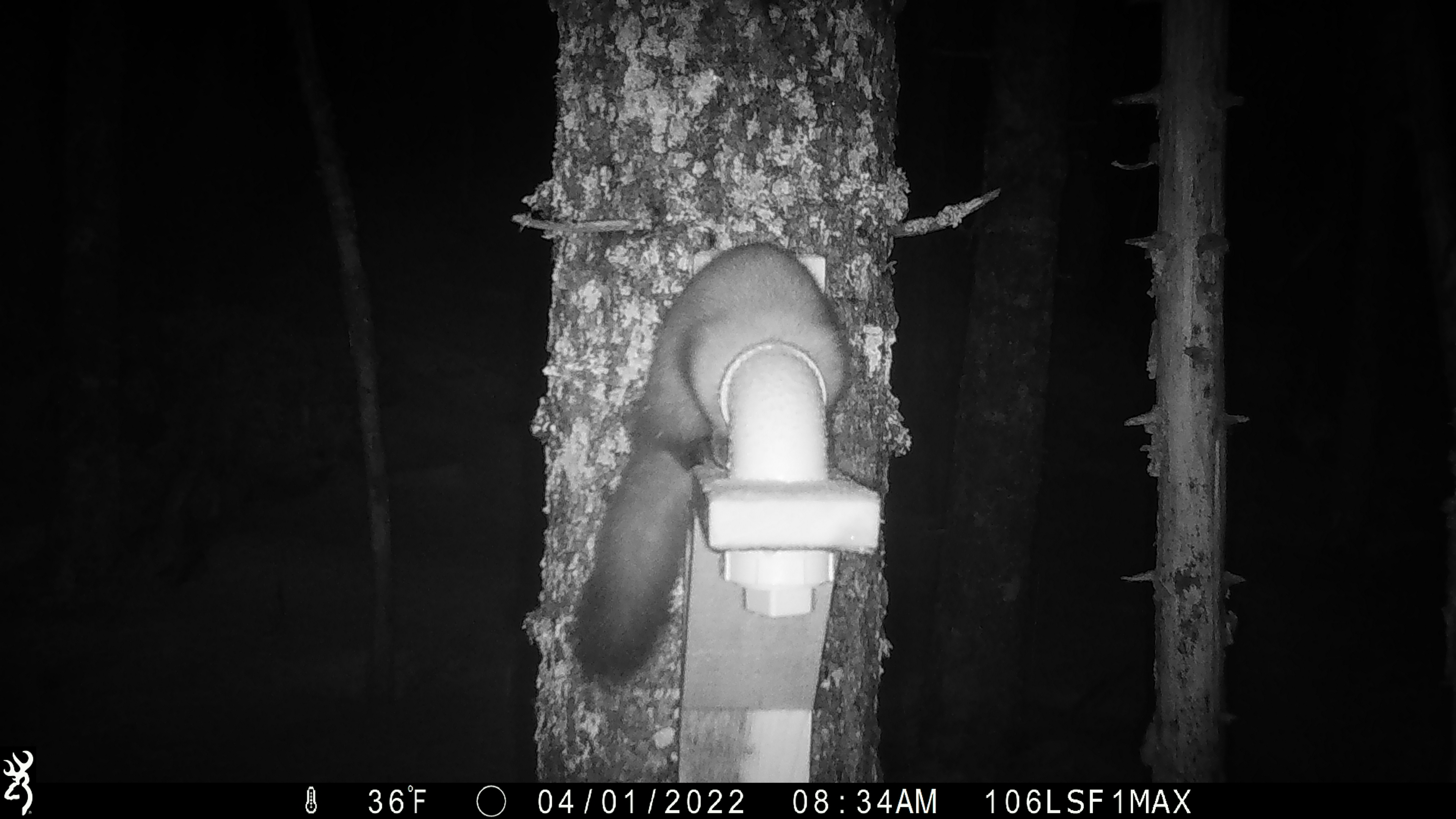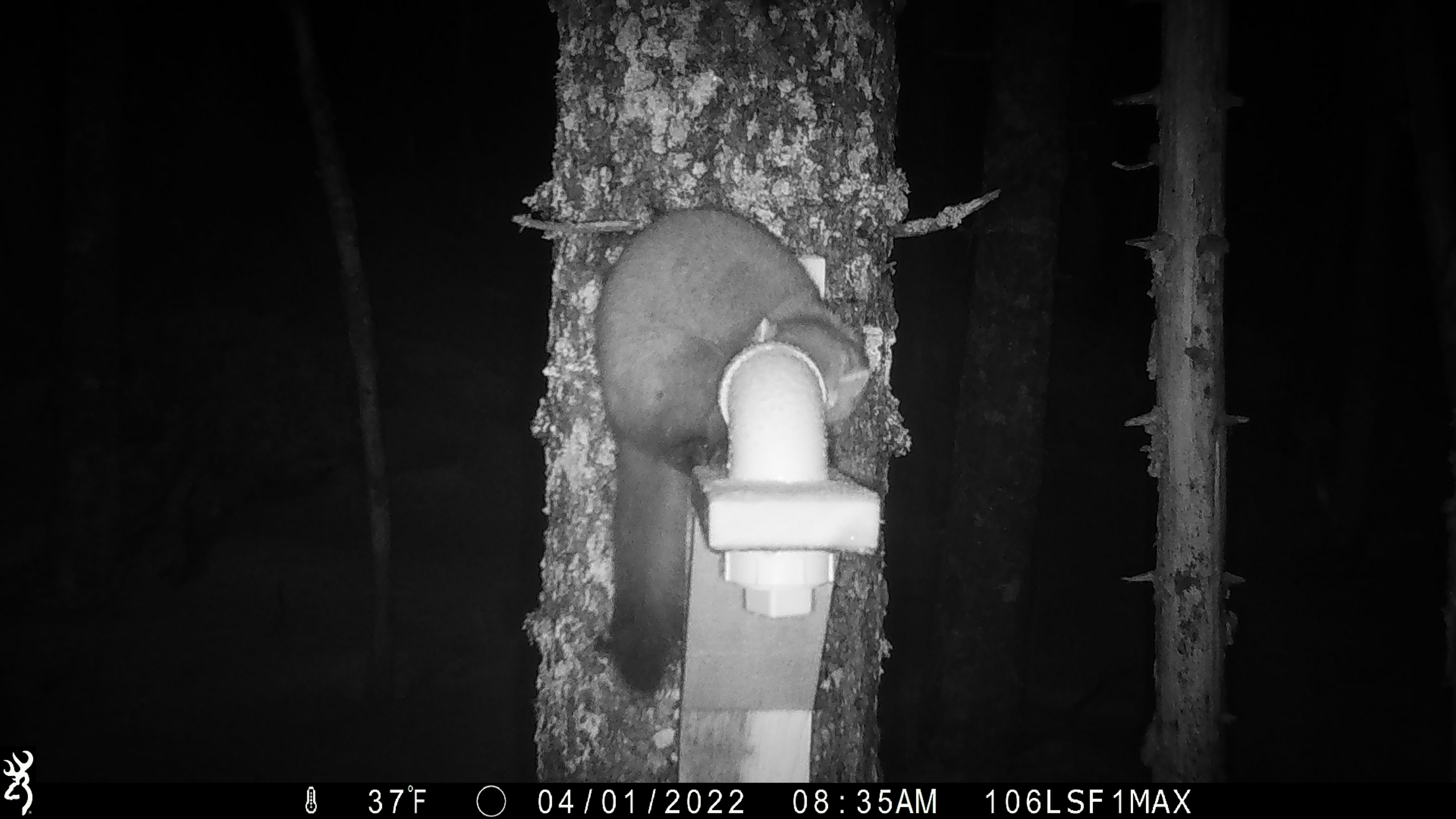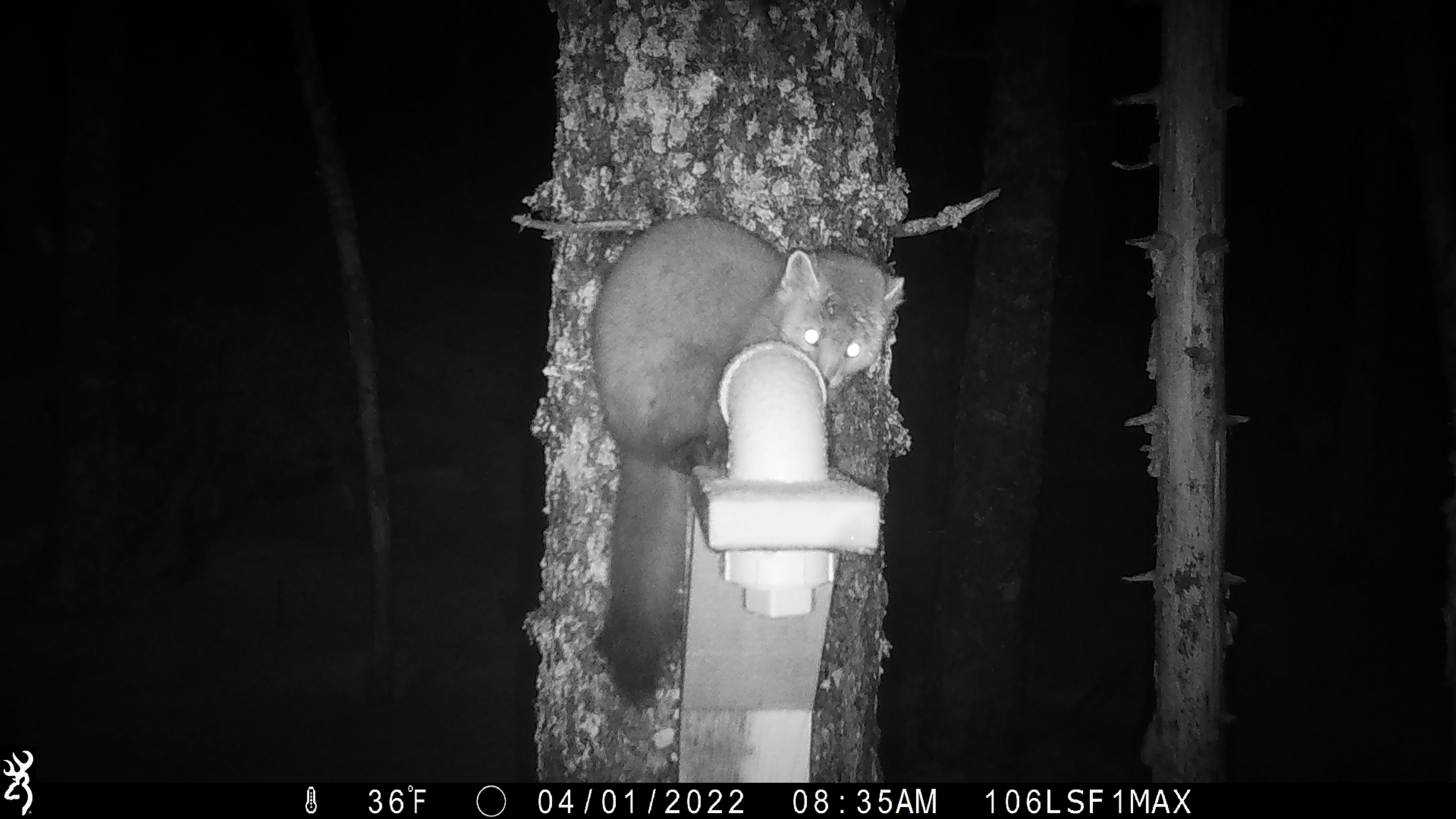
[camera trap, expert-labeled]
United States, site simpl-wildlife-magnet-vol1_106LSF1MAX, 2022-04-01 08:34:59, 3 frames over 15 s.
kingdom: Animalia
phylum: Chordata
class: Mammalia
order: Carnivora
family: Mustelidae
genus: Martes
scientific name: Martes americana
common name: american marten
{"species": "american marten (Martes americana)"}